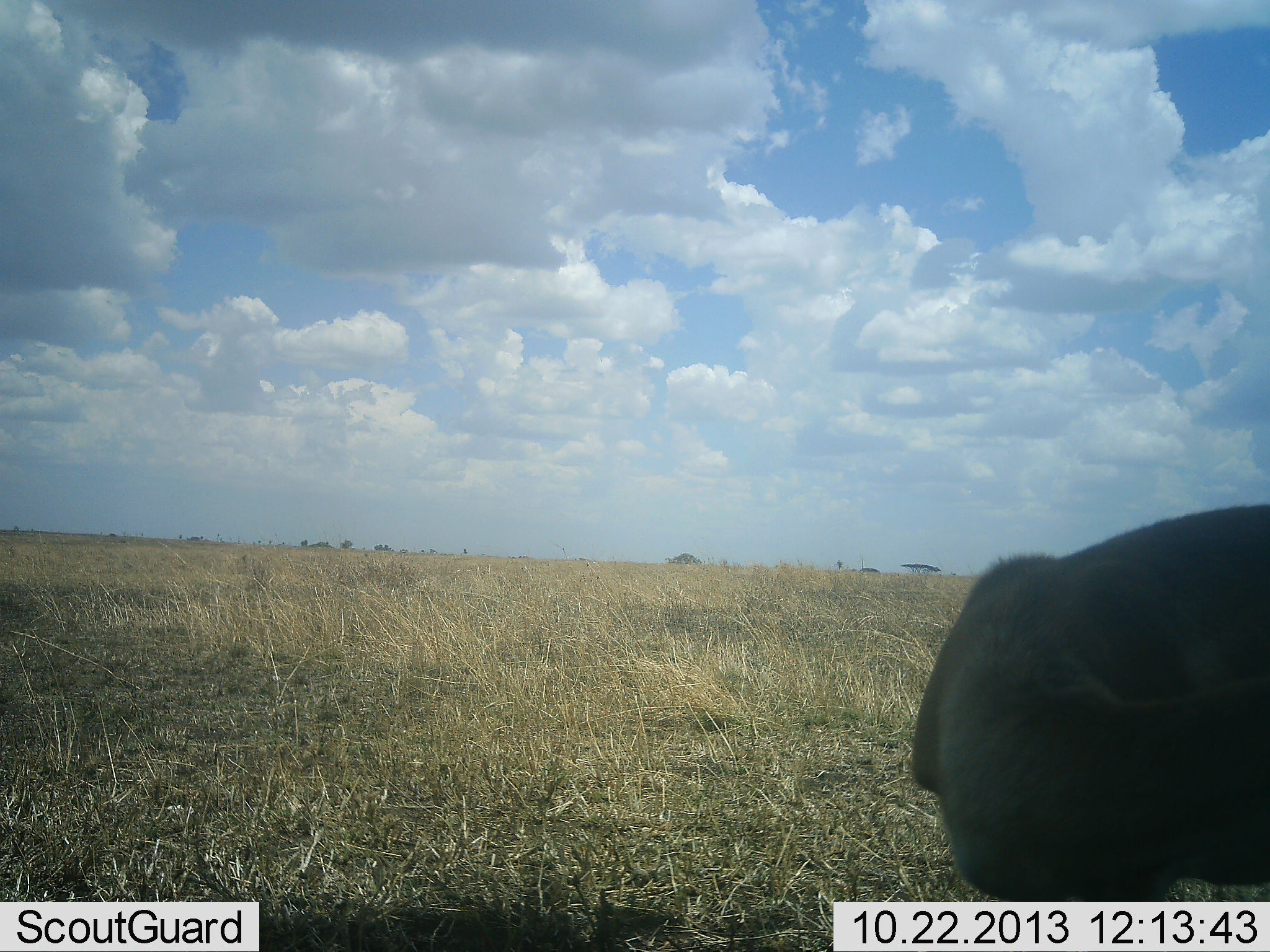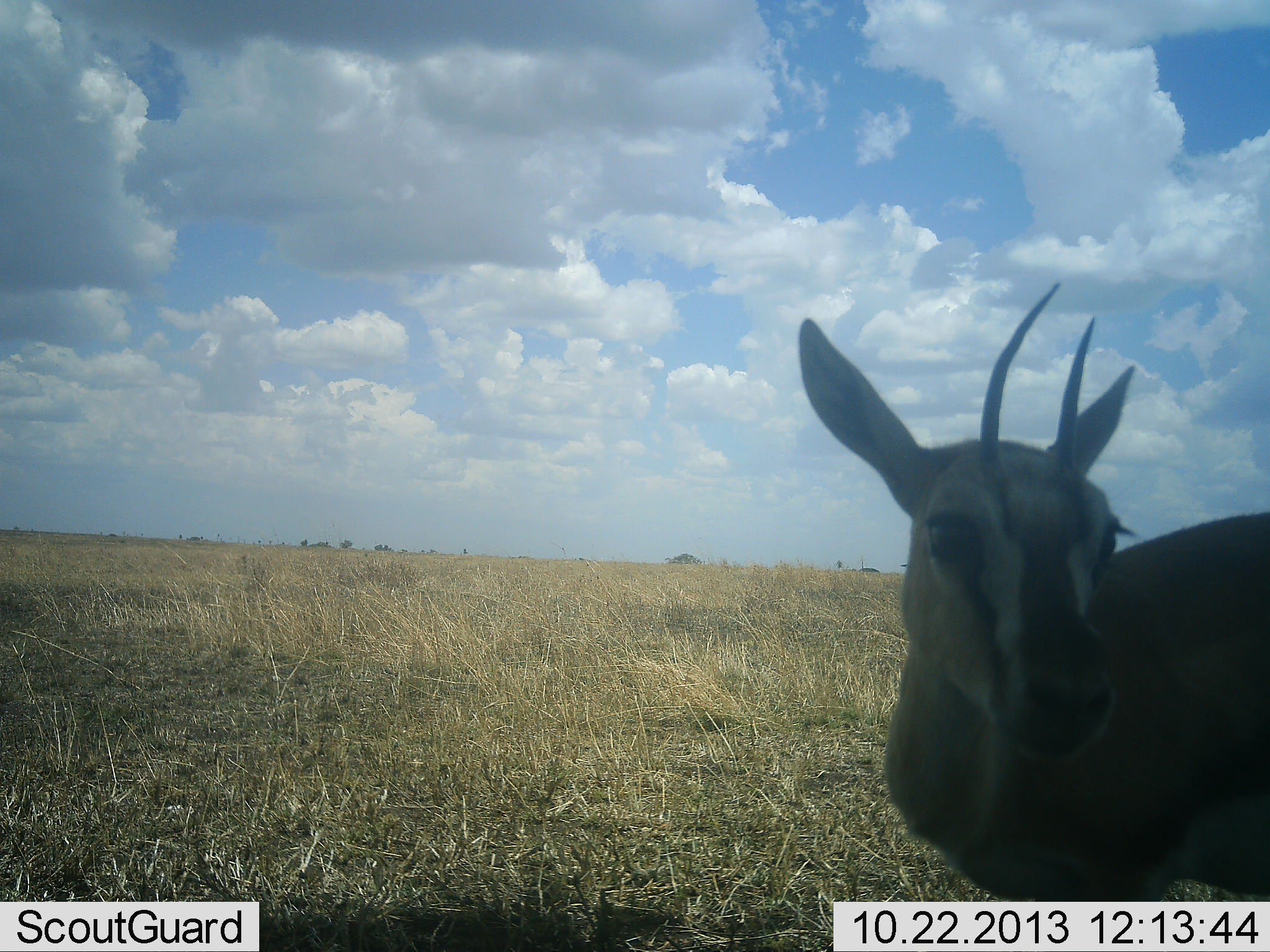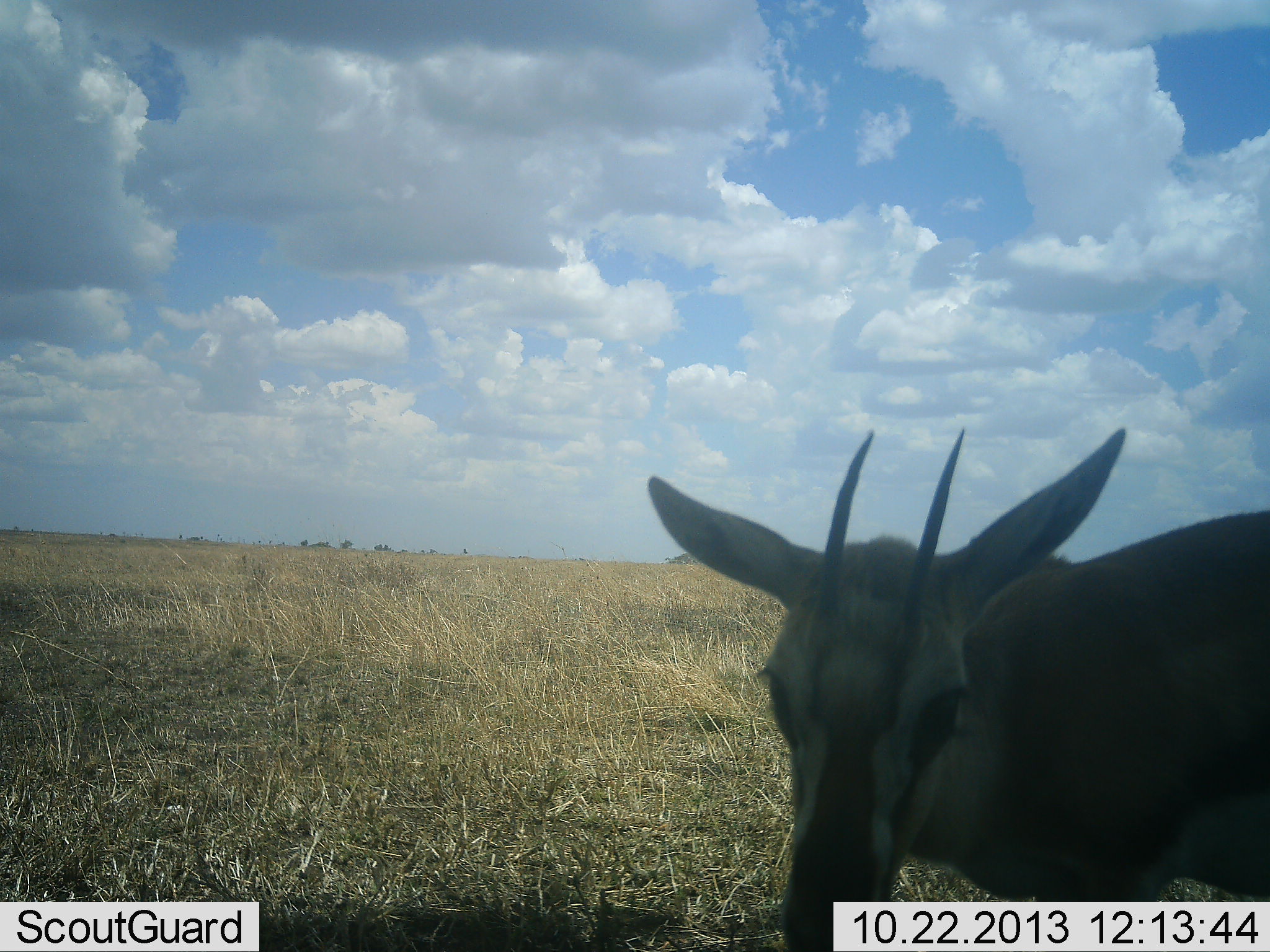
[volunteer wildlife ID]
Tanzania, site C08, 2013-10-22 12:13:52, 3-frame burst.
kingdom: Animalia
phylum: Chordata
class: Mammalia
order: Artiodactyla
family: Bovidae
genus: Eudorcas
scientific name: Eudorcas thomsonii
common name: thomson's gazelle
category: gazellethomsons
Gazellethomsons (thomson's gazelle) (Eudorcas thomsonii), count 1. Behavior (volunteer vote fractions): standing 94%, resting 0%, moving 10%, interacting 0%. Young present (vote fraction): 0%. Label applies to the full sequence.